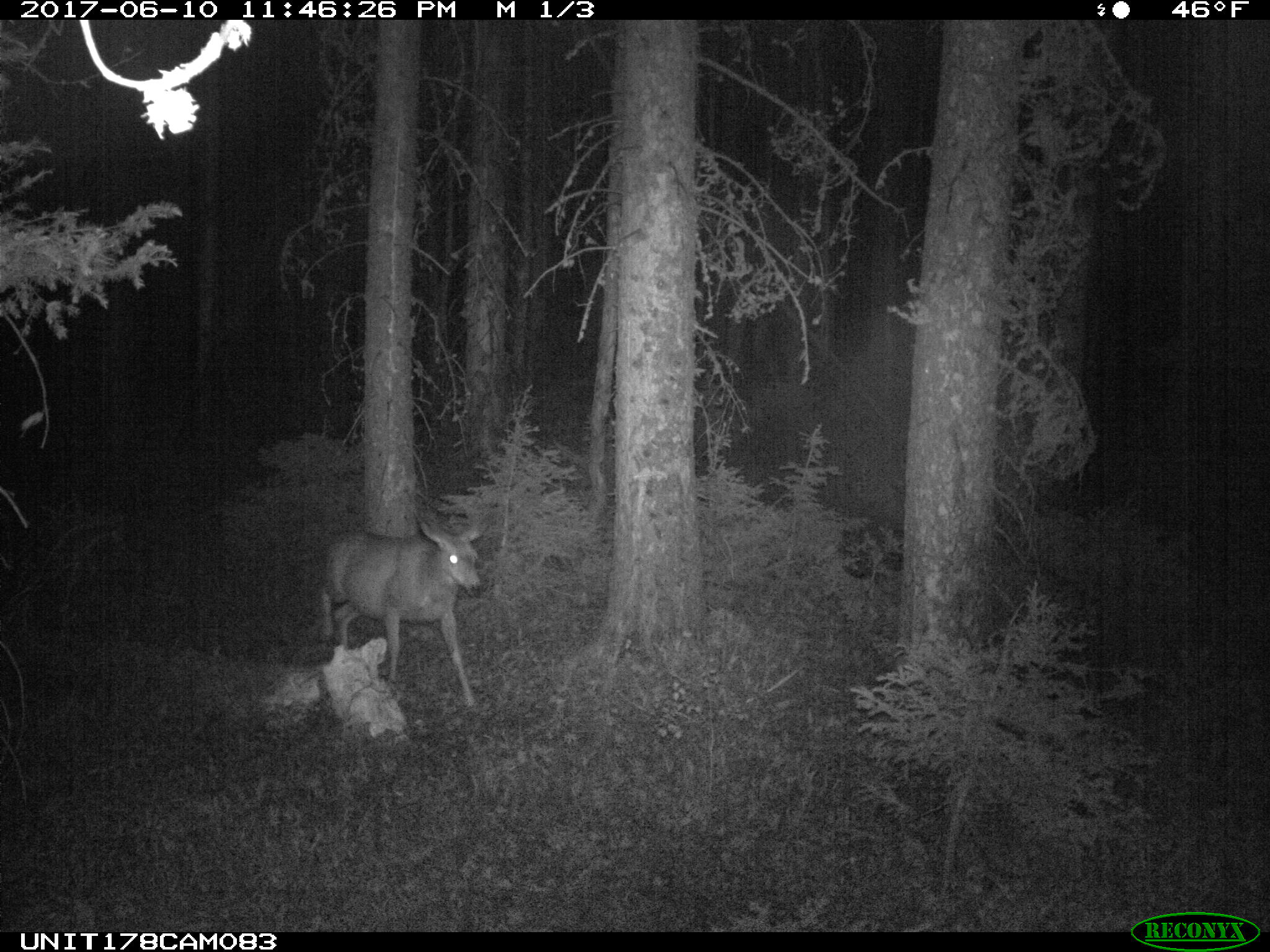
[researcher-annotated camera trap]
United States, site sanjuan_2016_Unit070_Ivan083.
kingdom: Animalia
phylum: Chordata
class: Mammalia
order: Artiodactyla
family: Cervidae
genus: Odocoileus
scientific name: Odocoileus hemionus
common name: mule deer